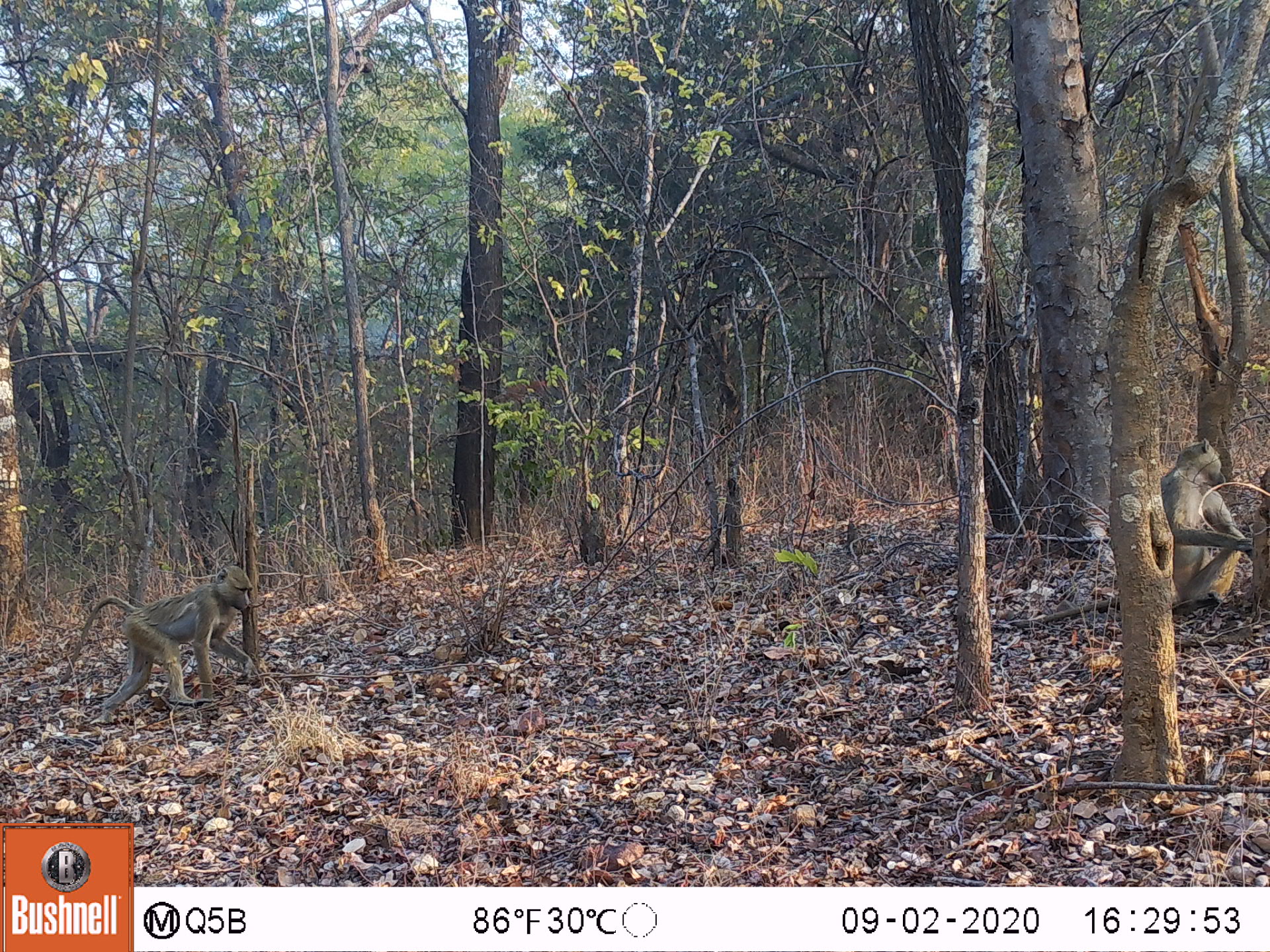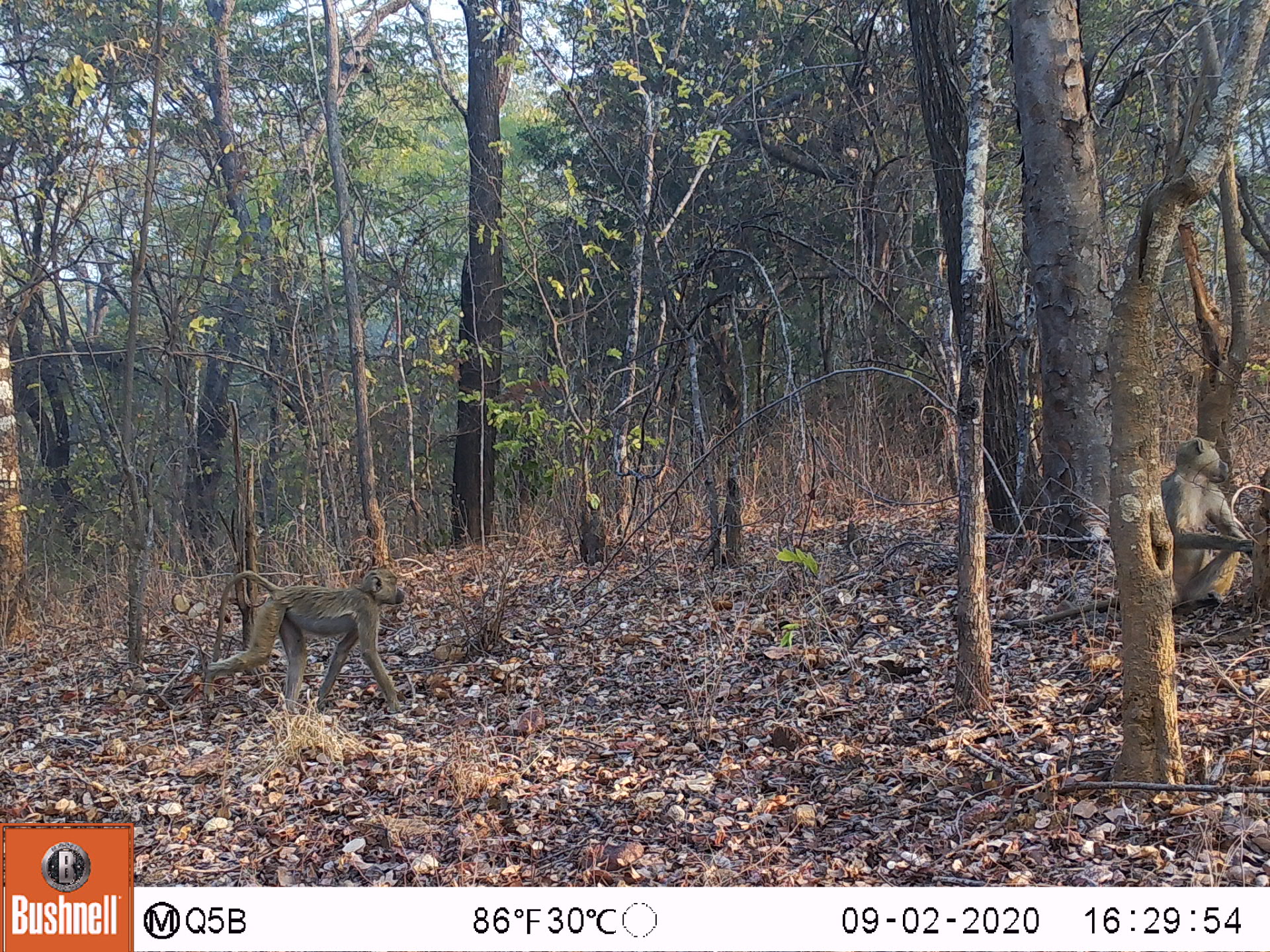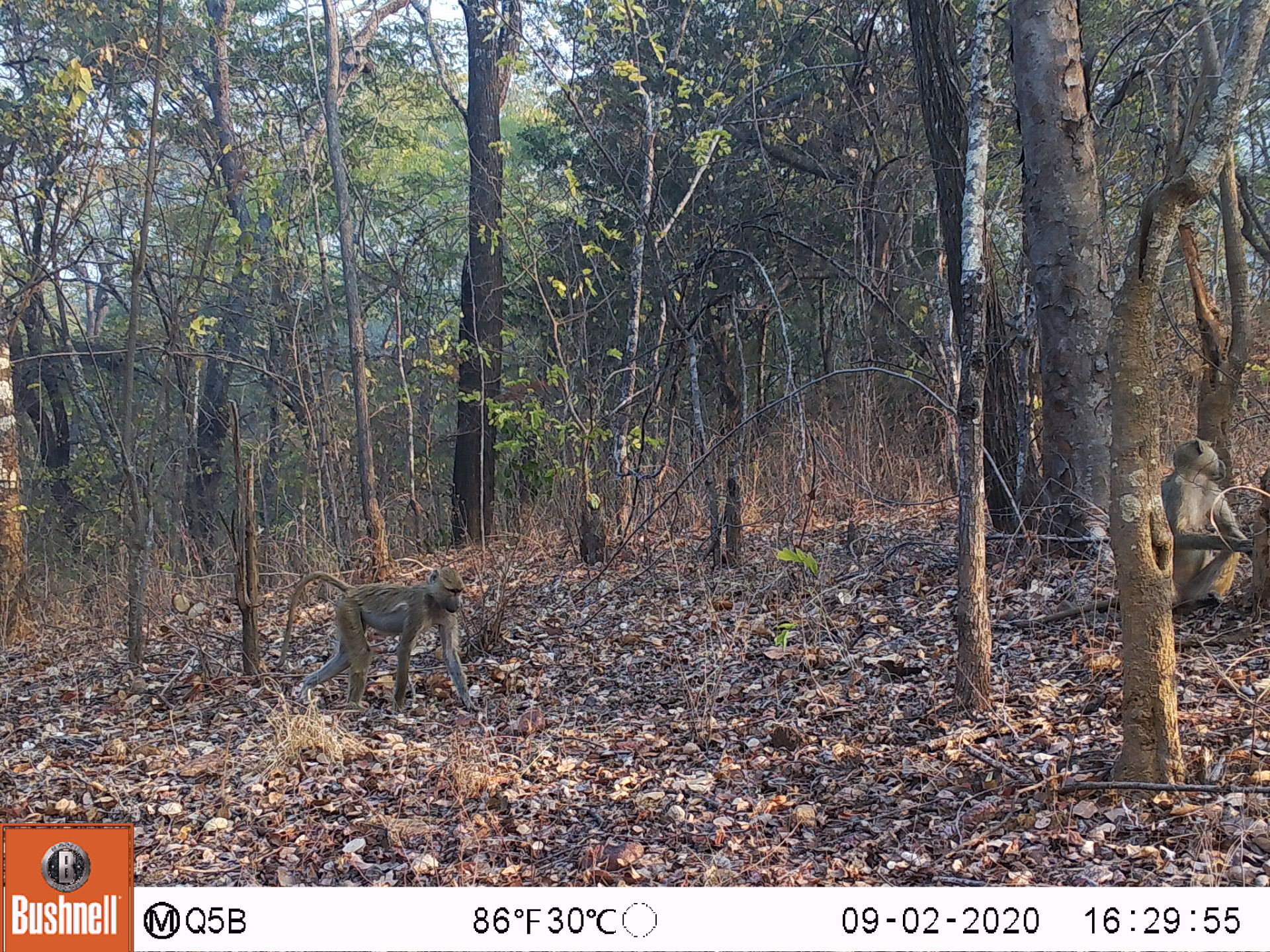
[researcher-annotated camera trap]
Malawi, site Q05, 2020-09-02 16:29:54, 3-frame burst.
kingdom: Animalia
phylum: Chordata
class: Mammalia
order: Primates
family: Cercopithecidae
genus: Papio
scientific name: Papio cynocephalus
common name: yellow baboon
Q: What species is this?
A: Yellow baboon (Papio cynocephalus).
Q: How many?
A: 2.